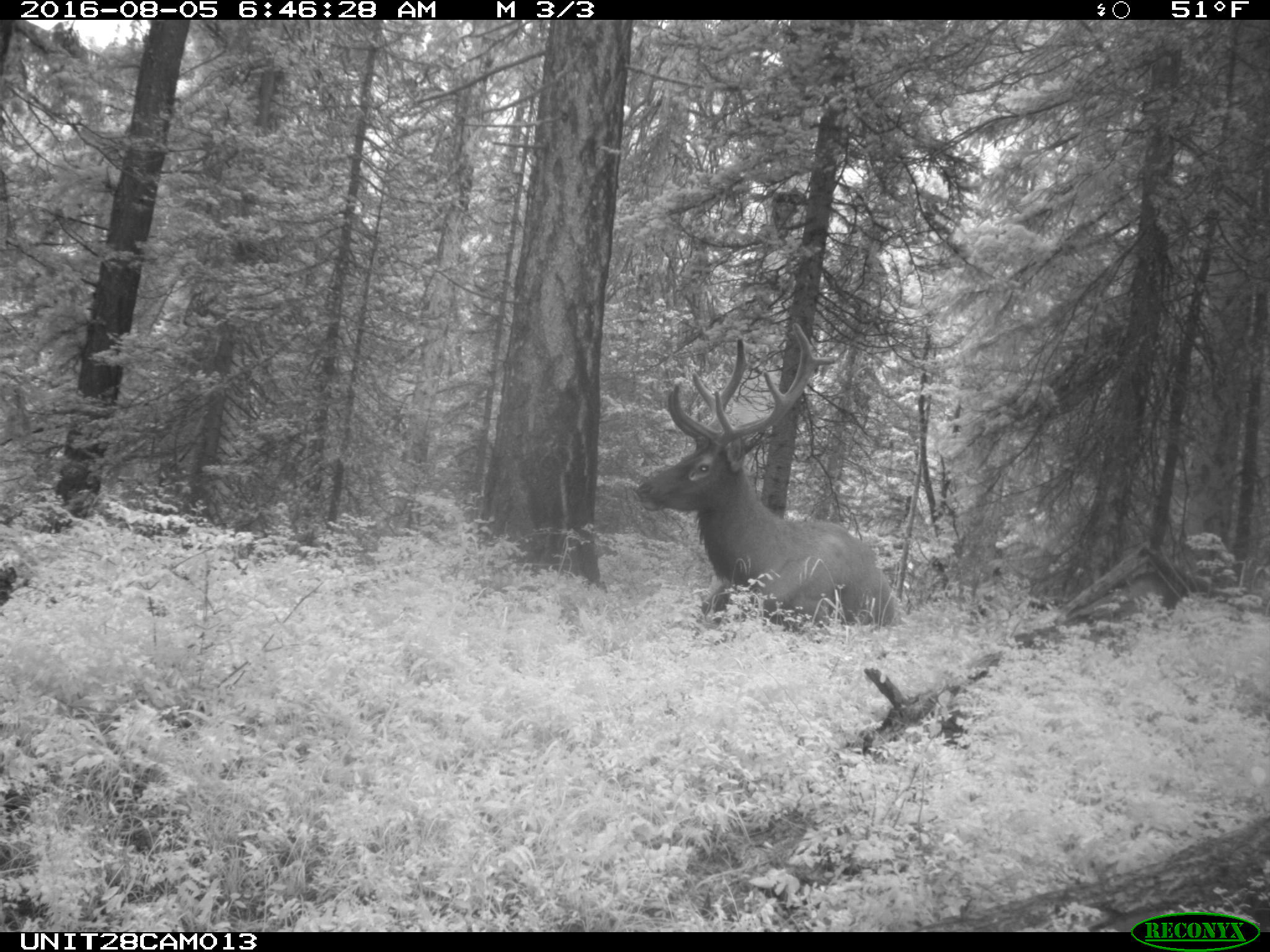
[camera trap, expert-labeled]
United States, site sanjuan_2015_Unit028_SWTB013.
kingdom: Animalia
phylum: Chordata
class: Mammalia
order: Artiodactyla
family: Cervidae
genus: Cervus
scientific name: Cervus elaphus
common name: red deer